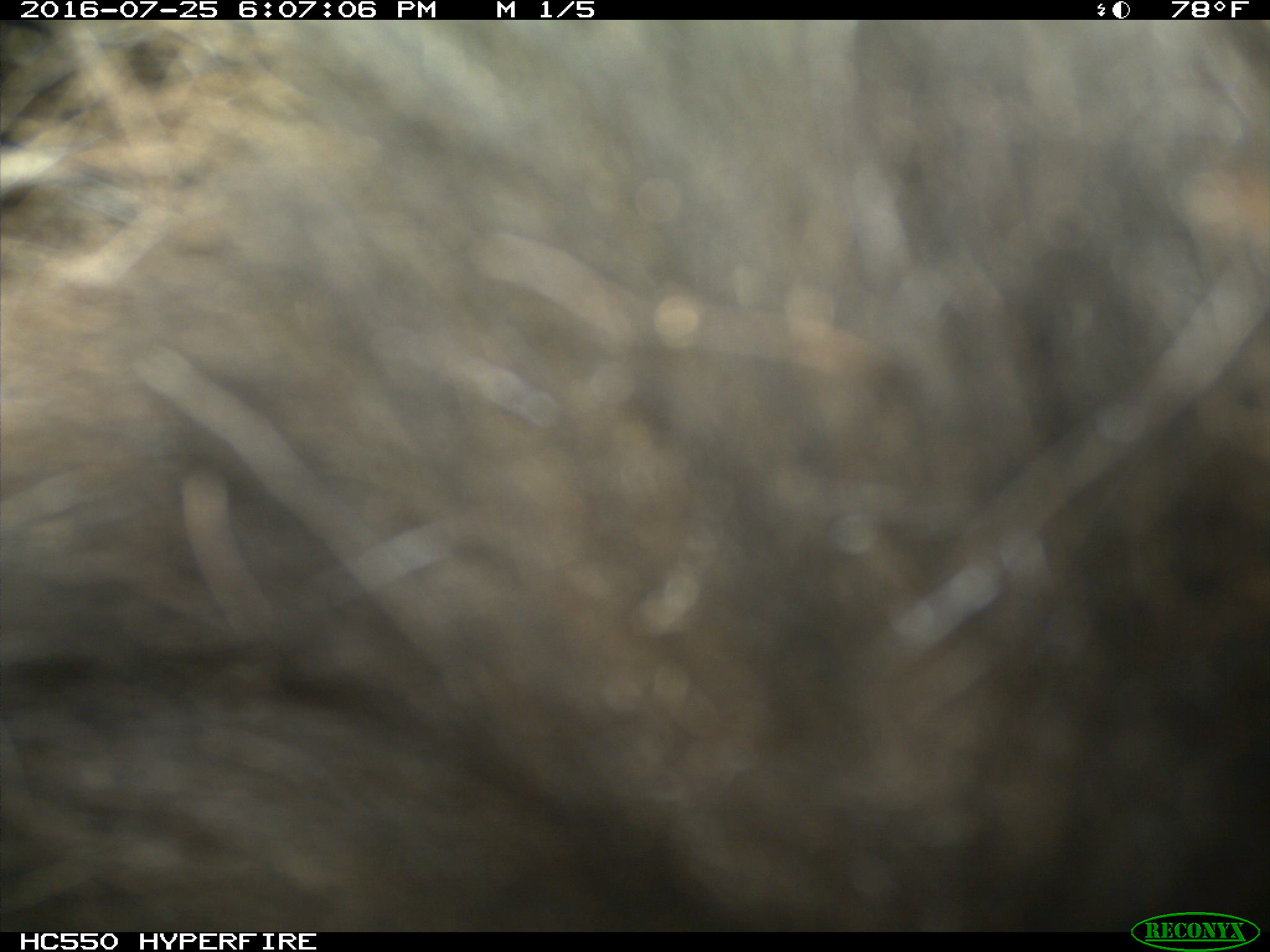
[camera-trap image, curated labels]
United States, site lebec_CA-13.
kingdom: Animalia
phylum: Chordata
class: Mammalia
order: Carnivora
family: Ursidae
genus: Ursus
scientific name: Ursus americanus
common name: american black bear